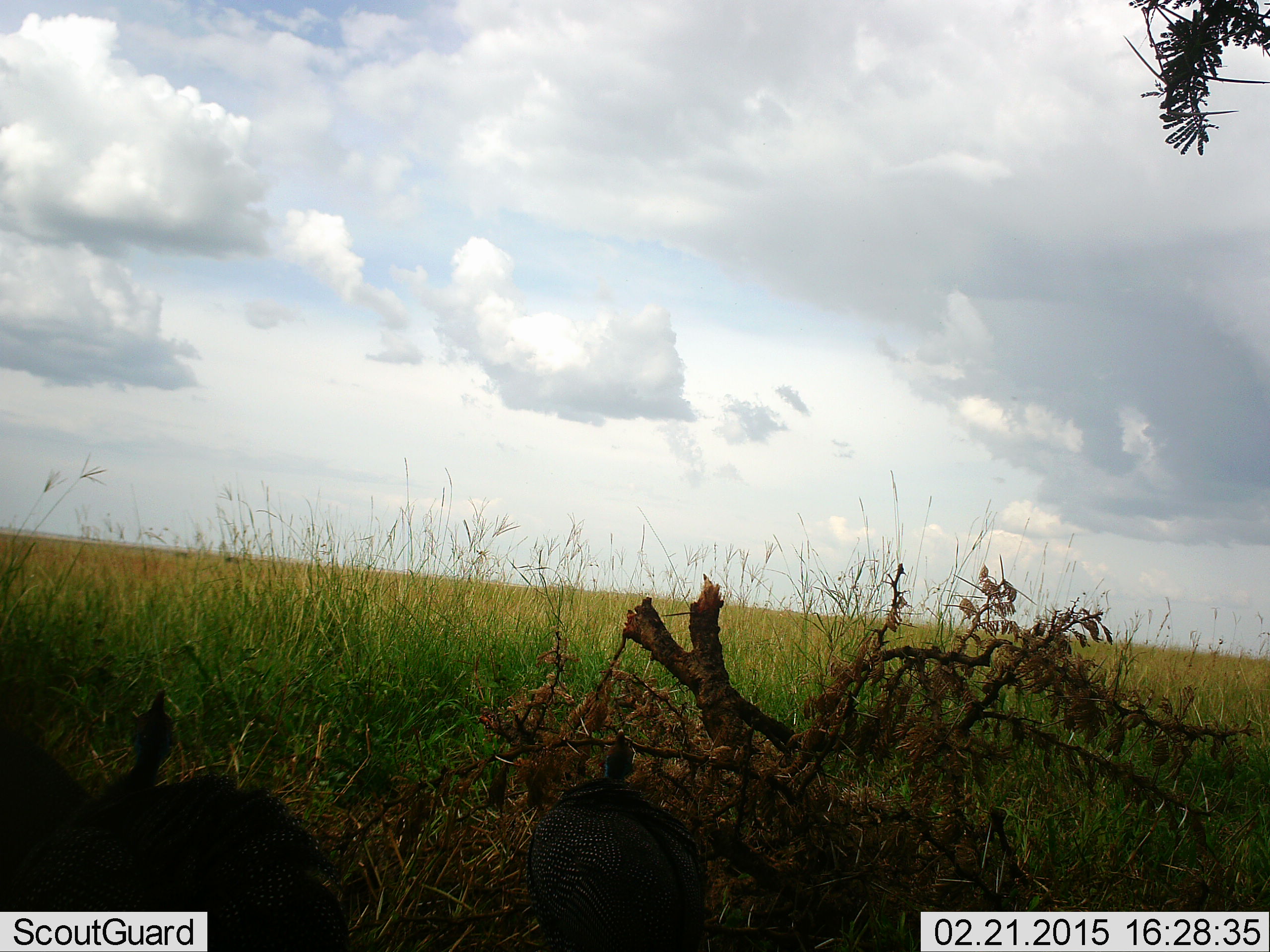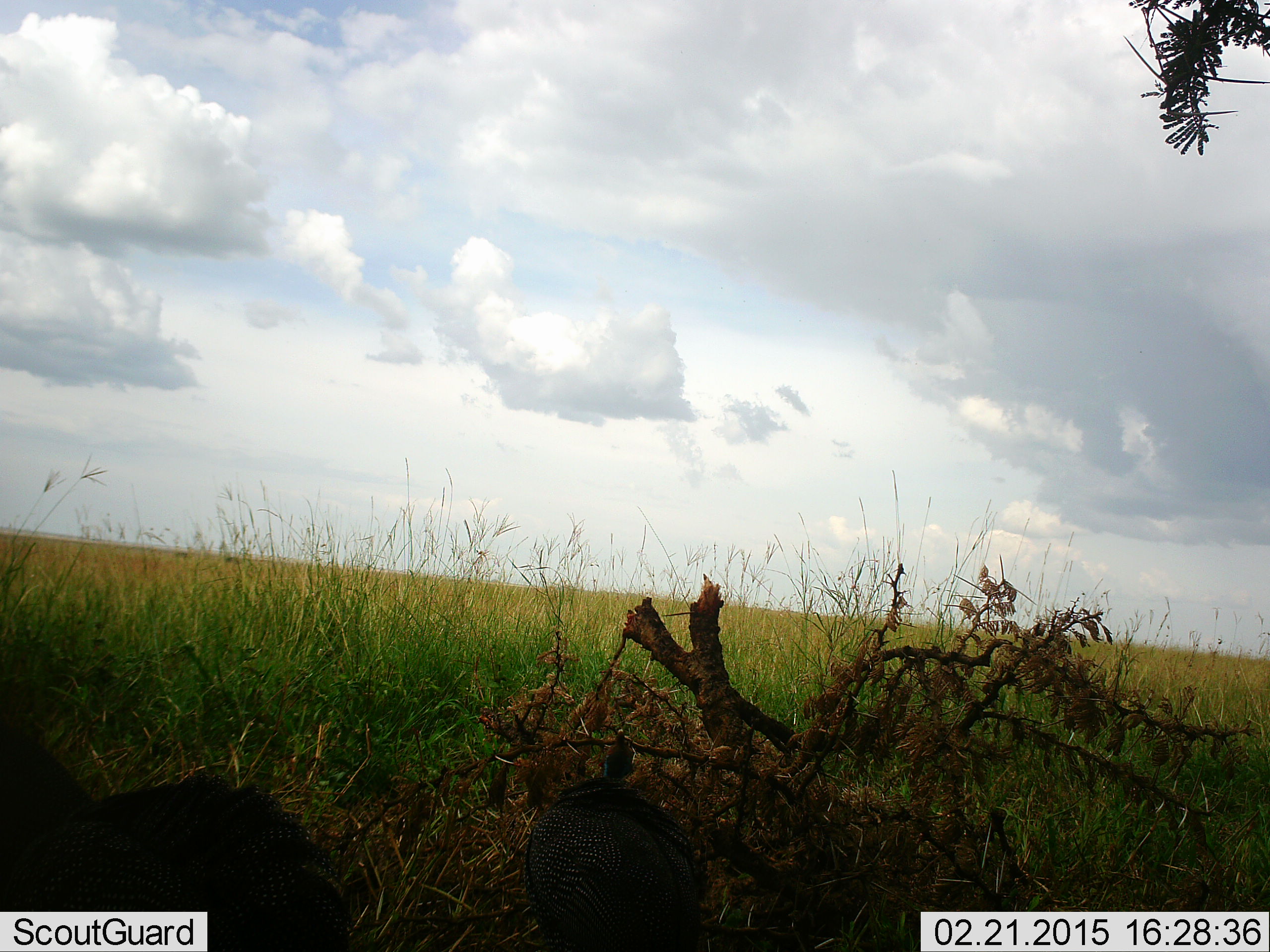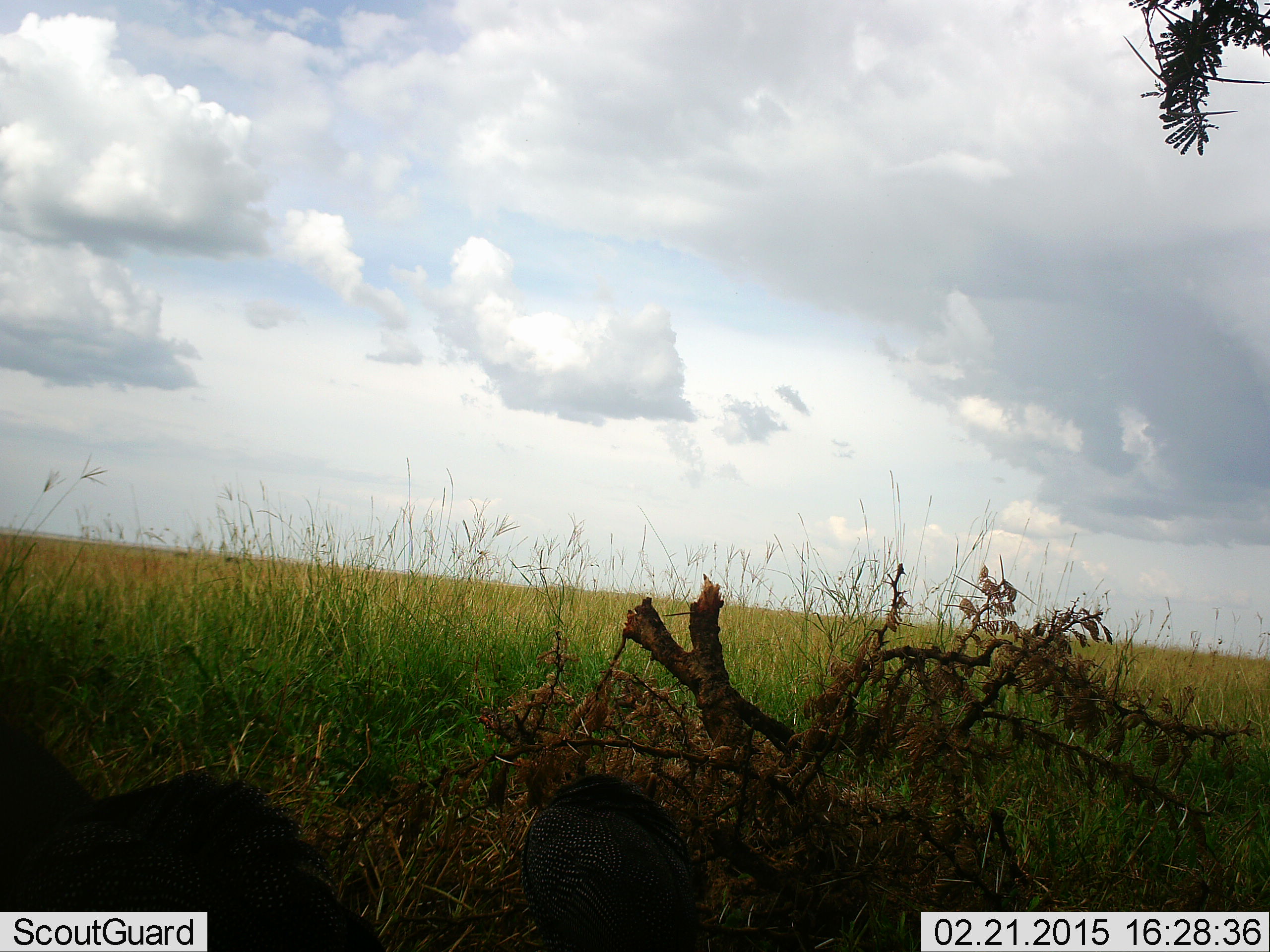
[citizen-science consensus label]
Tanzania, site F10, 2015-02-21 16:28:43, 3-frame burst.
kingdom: Animalia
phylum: Chordata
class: Aves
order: Galliformes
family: Numididae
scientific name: Numididae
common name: guinea fowl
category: guineafowl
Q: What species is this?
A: Guineafowl (guinea fowl) (Numididae).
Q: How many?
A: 2.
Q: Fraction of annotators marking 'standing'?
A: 20%.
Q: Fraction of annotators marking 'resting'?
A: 0%.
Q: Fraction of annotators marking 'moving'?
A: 30%.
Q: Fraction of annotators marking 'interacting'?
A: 0%.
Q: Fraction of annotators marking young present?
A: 0%.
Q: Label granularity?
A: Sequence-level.